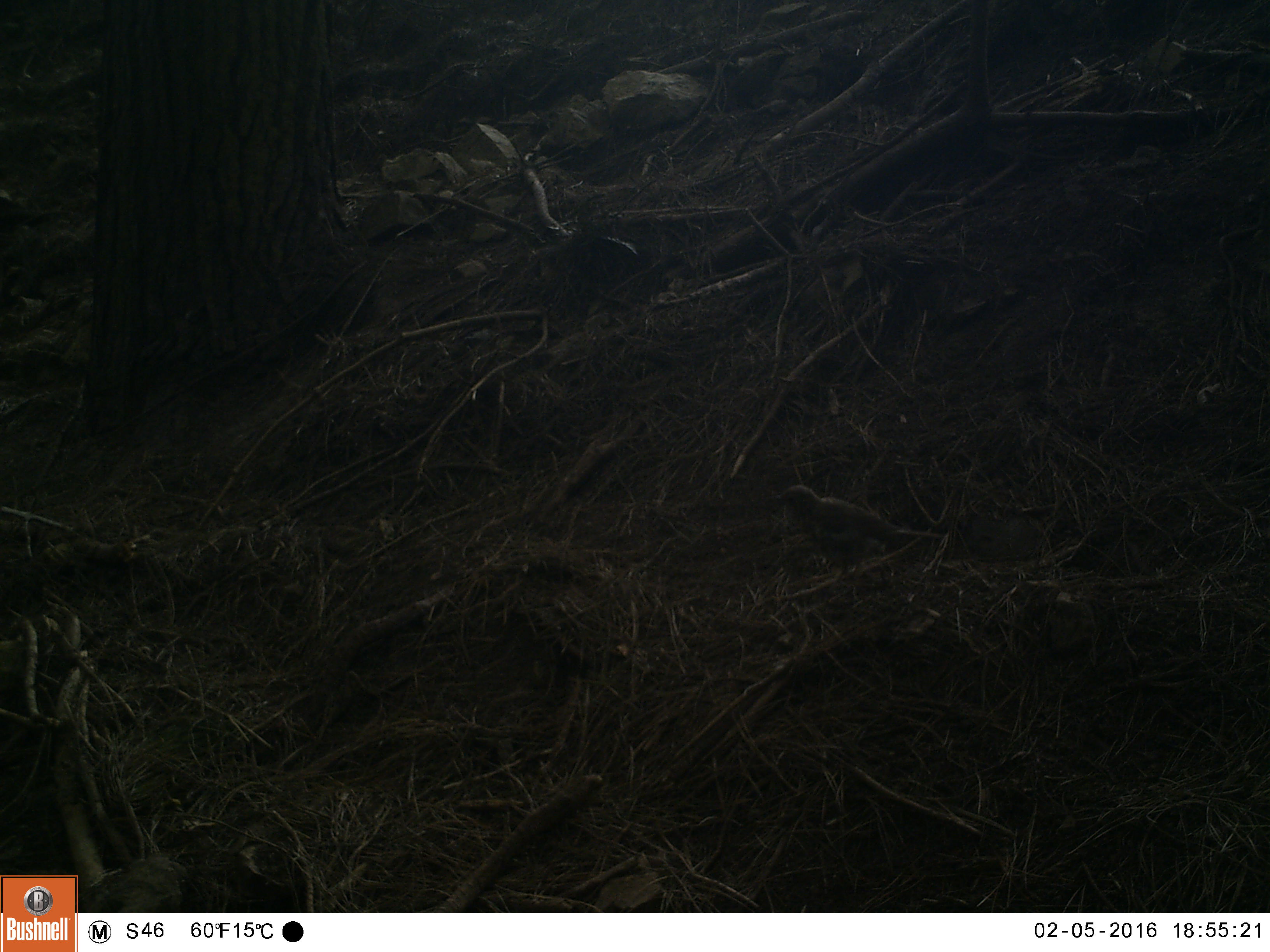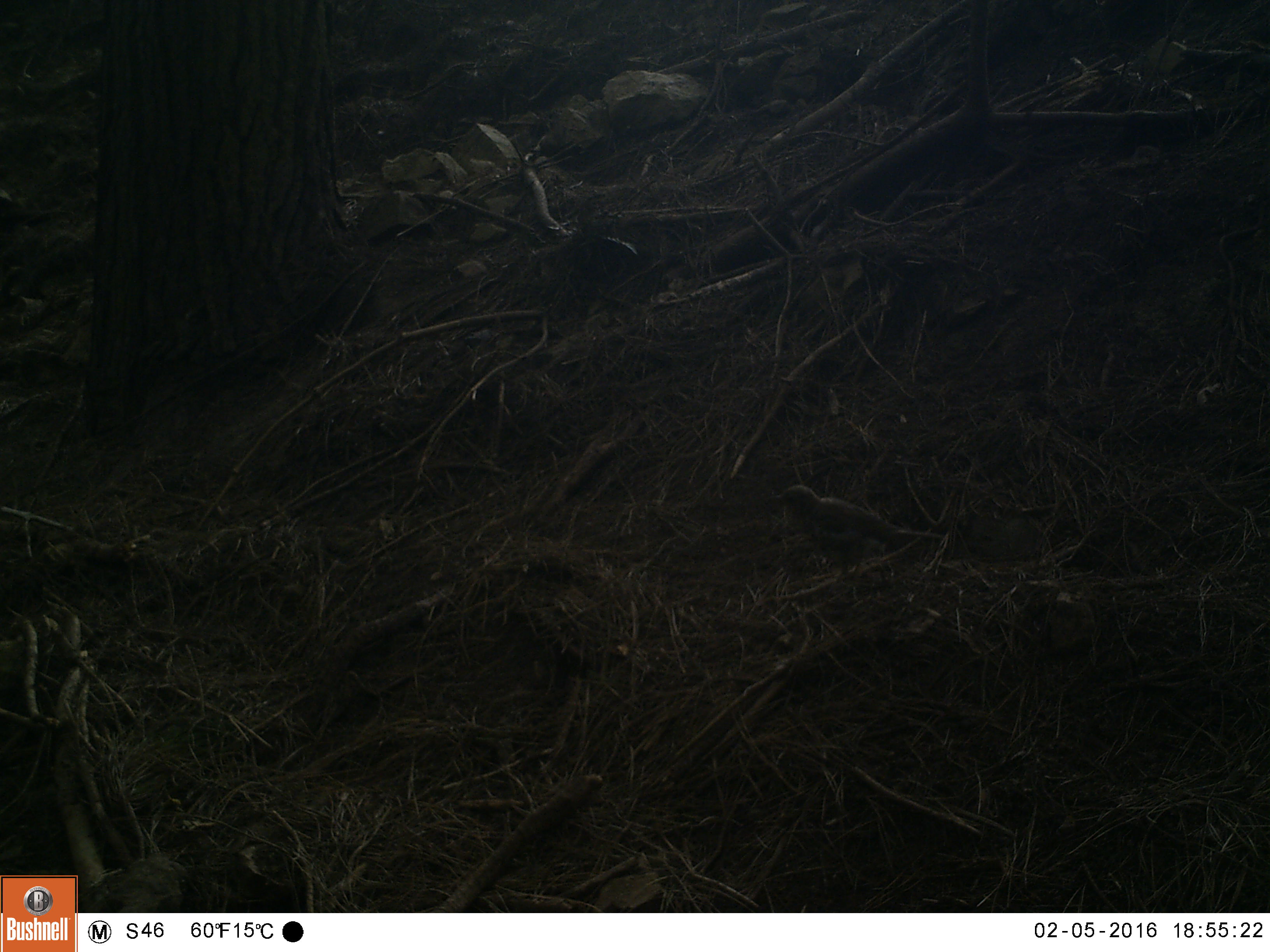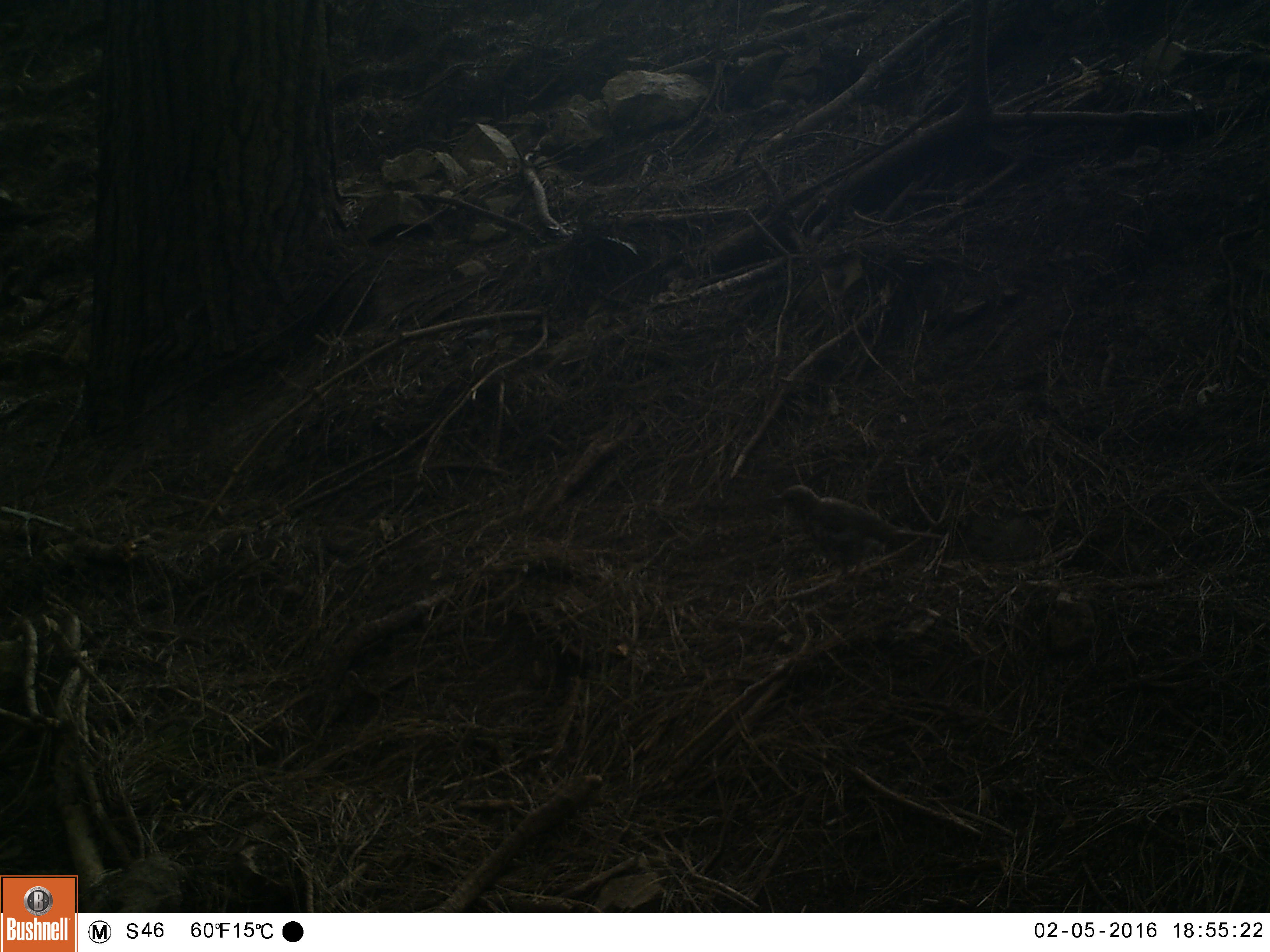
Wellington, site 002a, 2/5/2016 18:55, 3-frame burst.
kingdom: Animalia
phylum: Chordata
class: Aves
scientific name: Aves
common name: bird